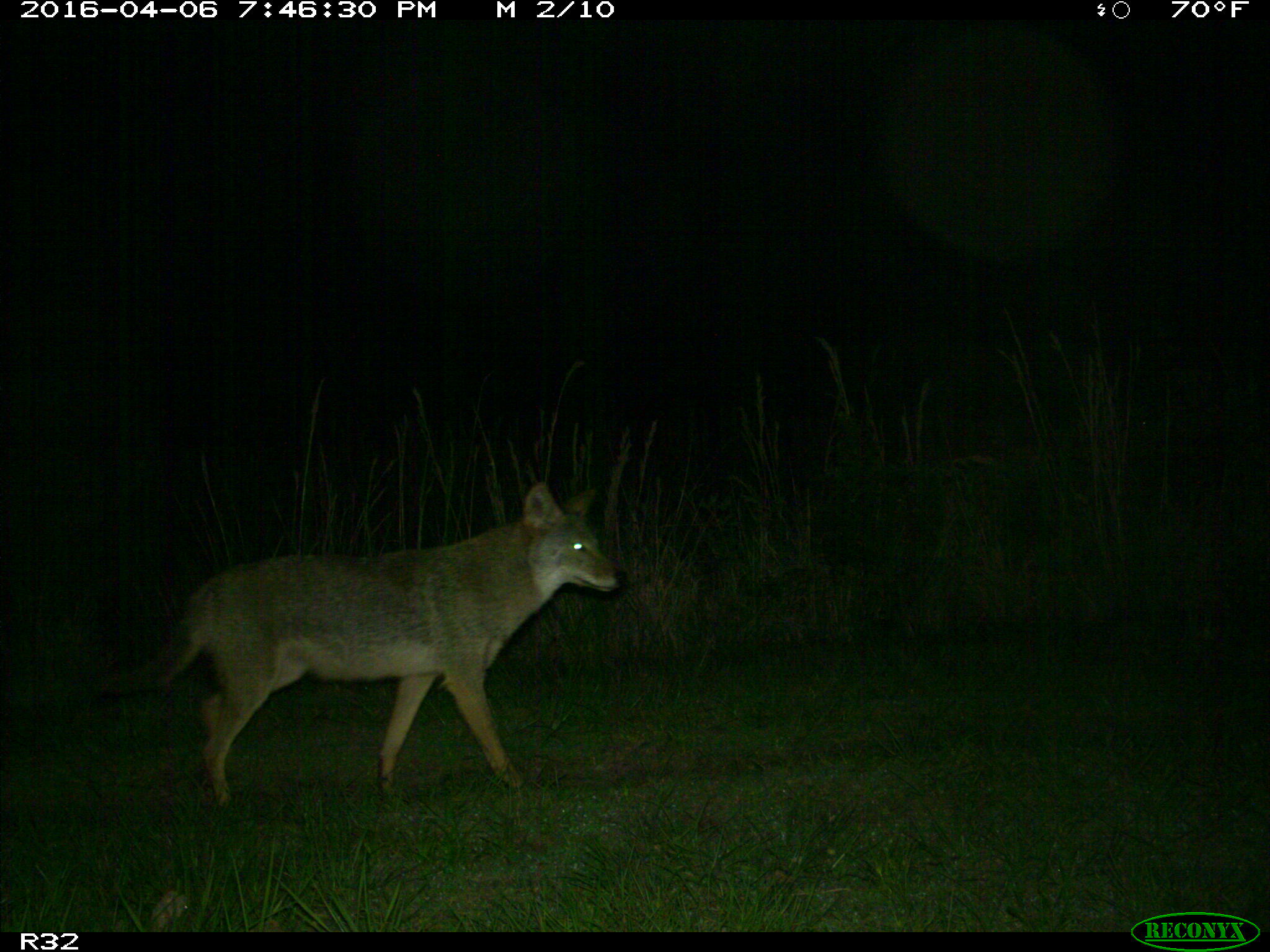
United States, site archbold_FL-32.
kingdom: Animalia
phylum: Chordata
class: Mammalia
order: Carnivora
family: Canidae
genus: Canis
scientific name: Canis latrans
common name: coyote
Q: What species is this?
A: Canis latrans (coyote).